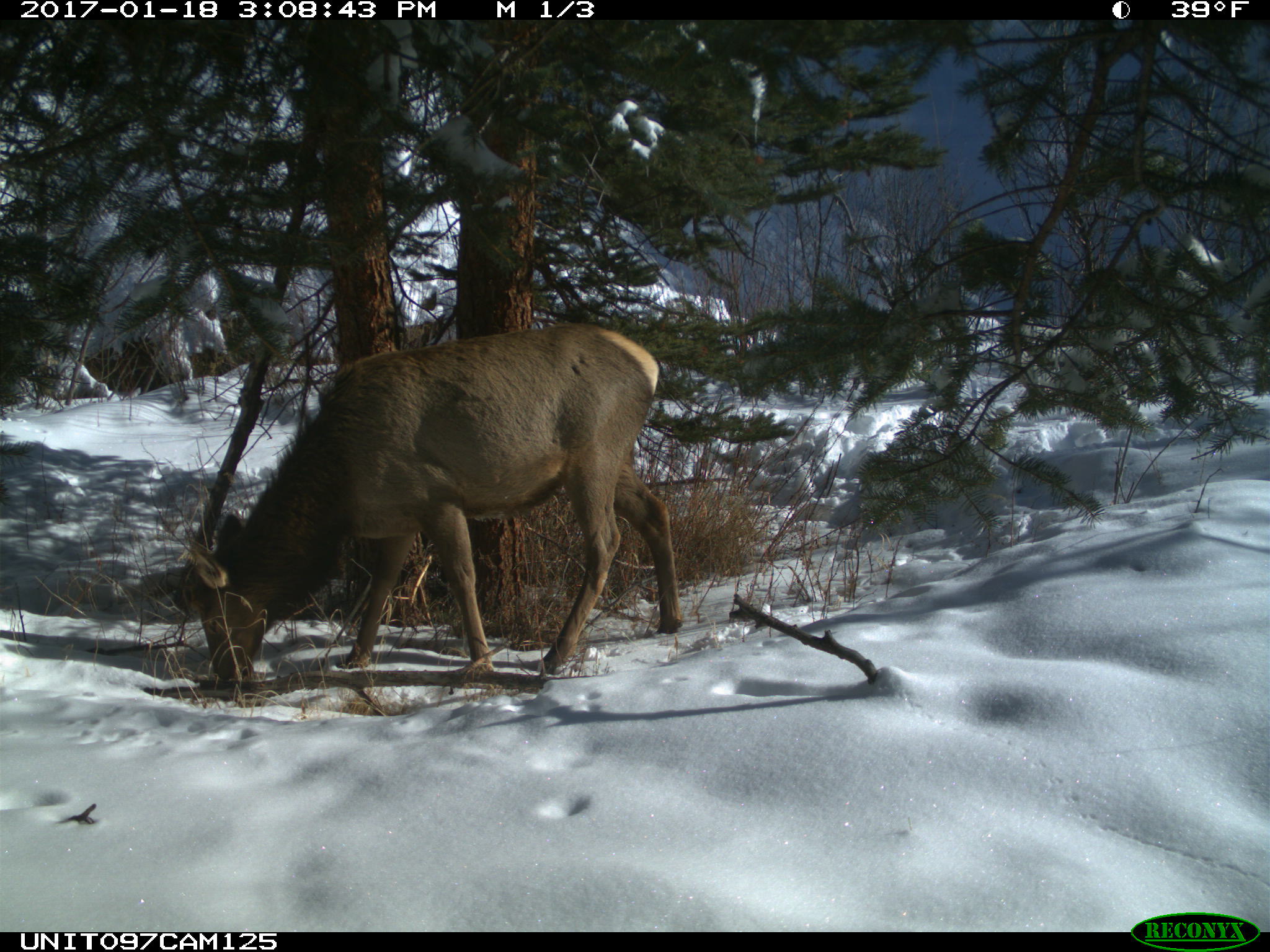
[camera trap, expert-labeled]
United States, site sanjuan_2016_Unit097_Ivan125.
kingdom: Animalia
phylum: Chordata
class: Mammalia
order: Artiodactyla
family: Cervidae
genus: Cervus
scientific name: Cervus elaphus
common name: red deer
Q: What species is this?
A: Cervus elaphus (red deer).